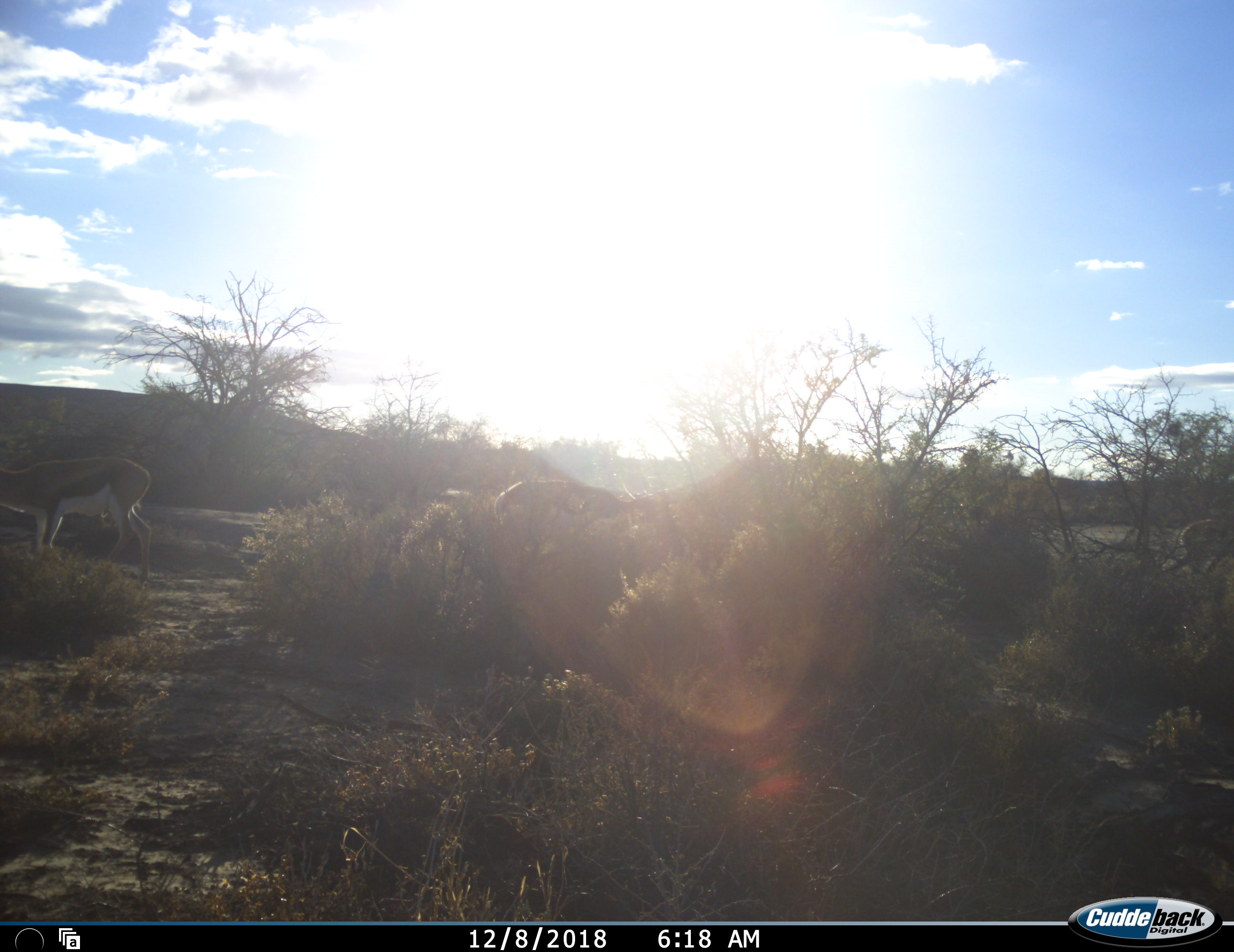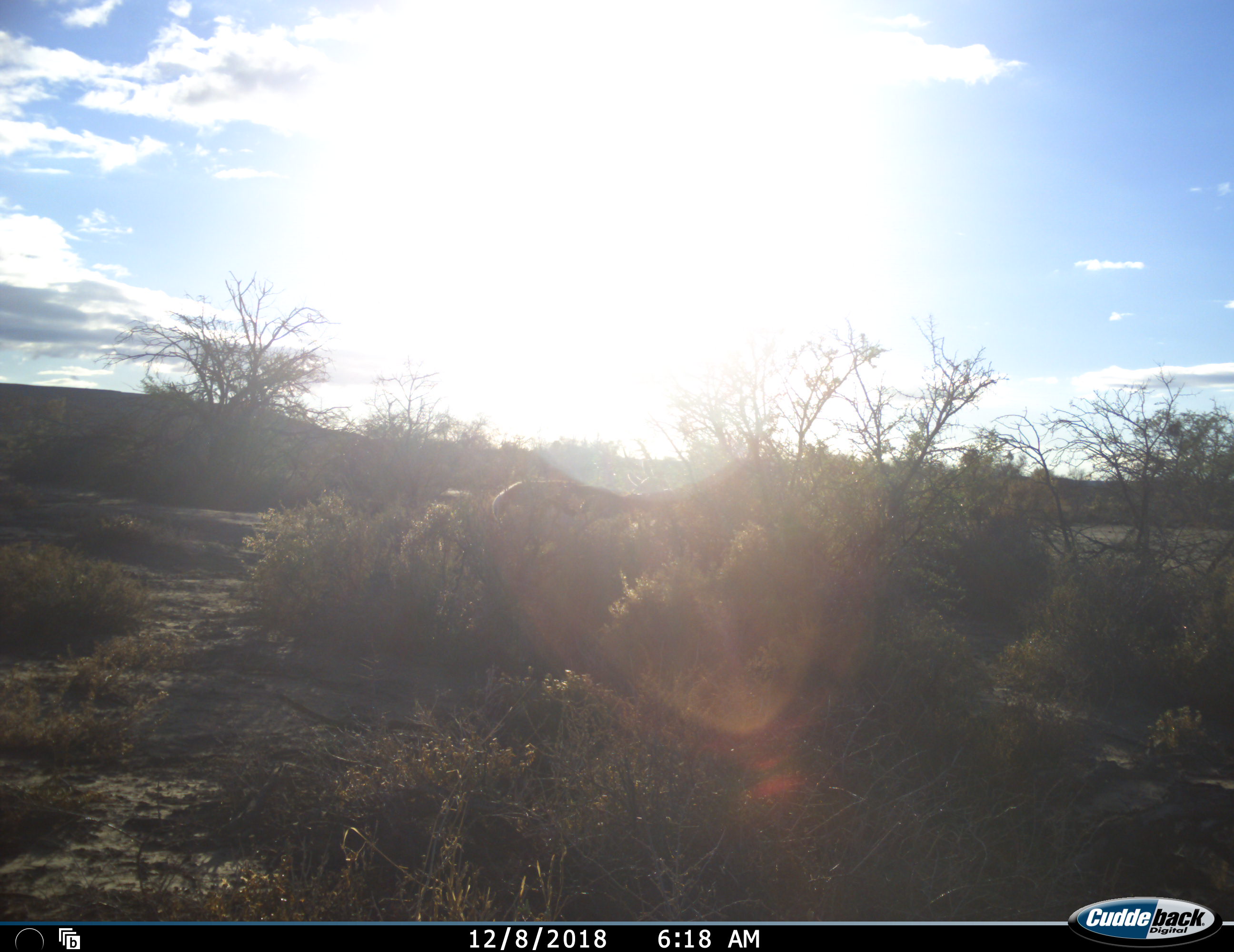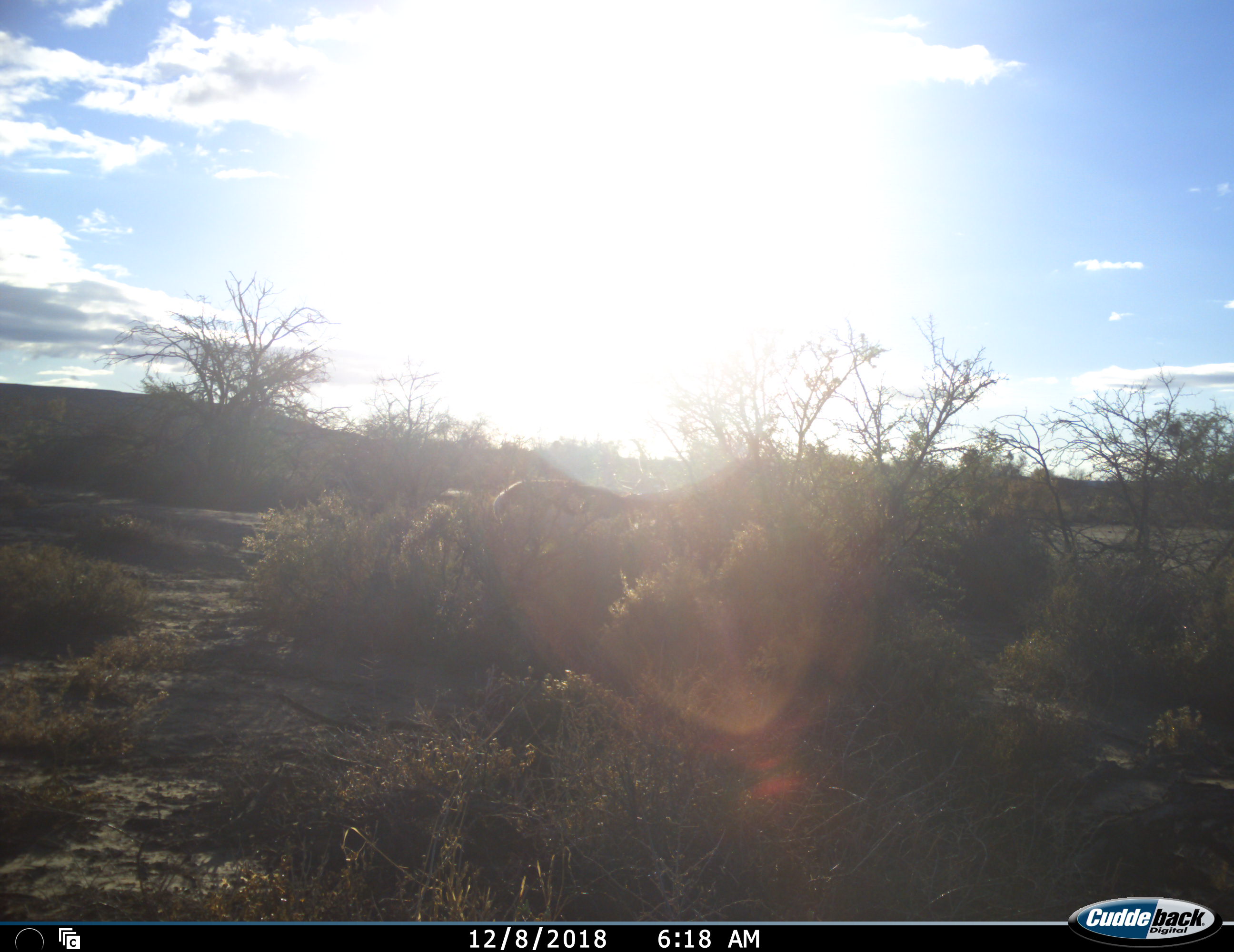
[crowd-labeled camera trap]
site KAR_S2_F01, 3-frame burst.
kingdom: Animalia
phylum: Chordata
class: Mammalia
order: Artiodactyla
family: Bovidae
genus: Antidorcas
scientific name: Antidorcas marsupialis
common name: springbok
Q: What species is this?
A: Springbok (Antidorcas marsupialis).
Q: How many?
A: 3.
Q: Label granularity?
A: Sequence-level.